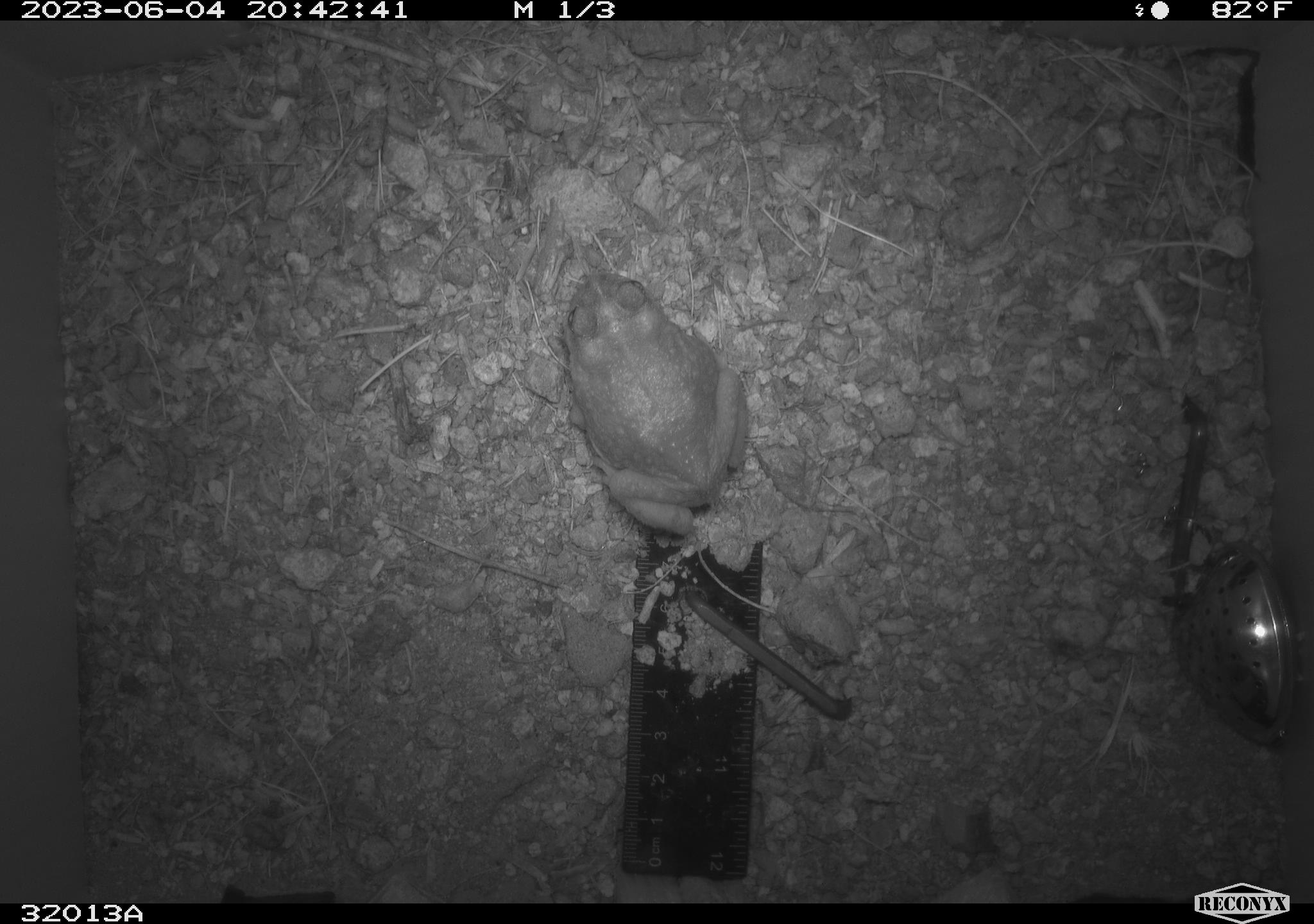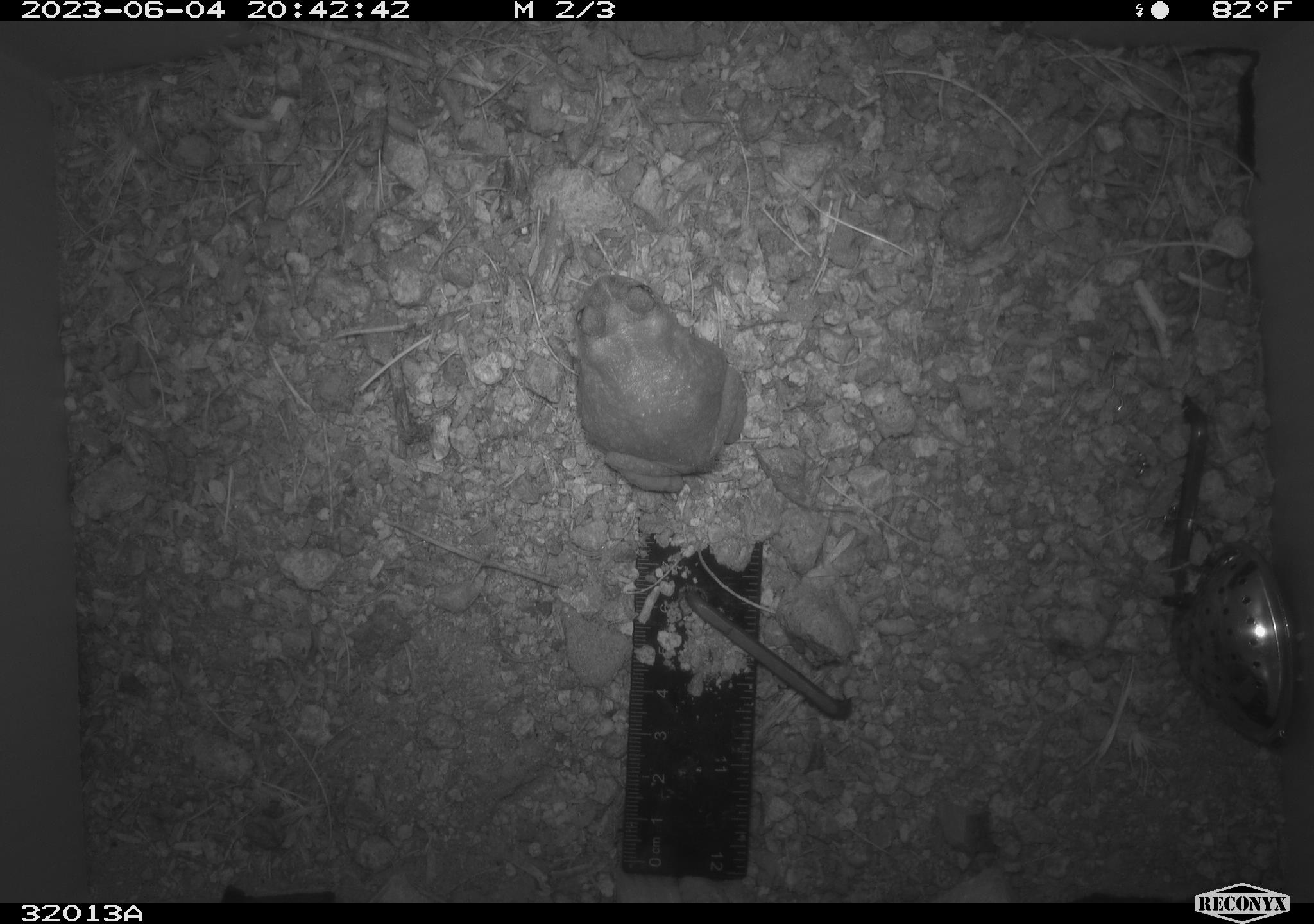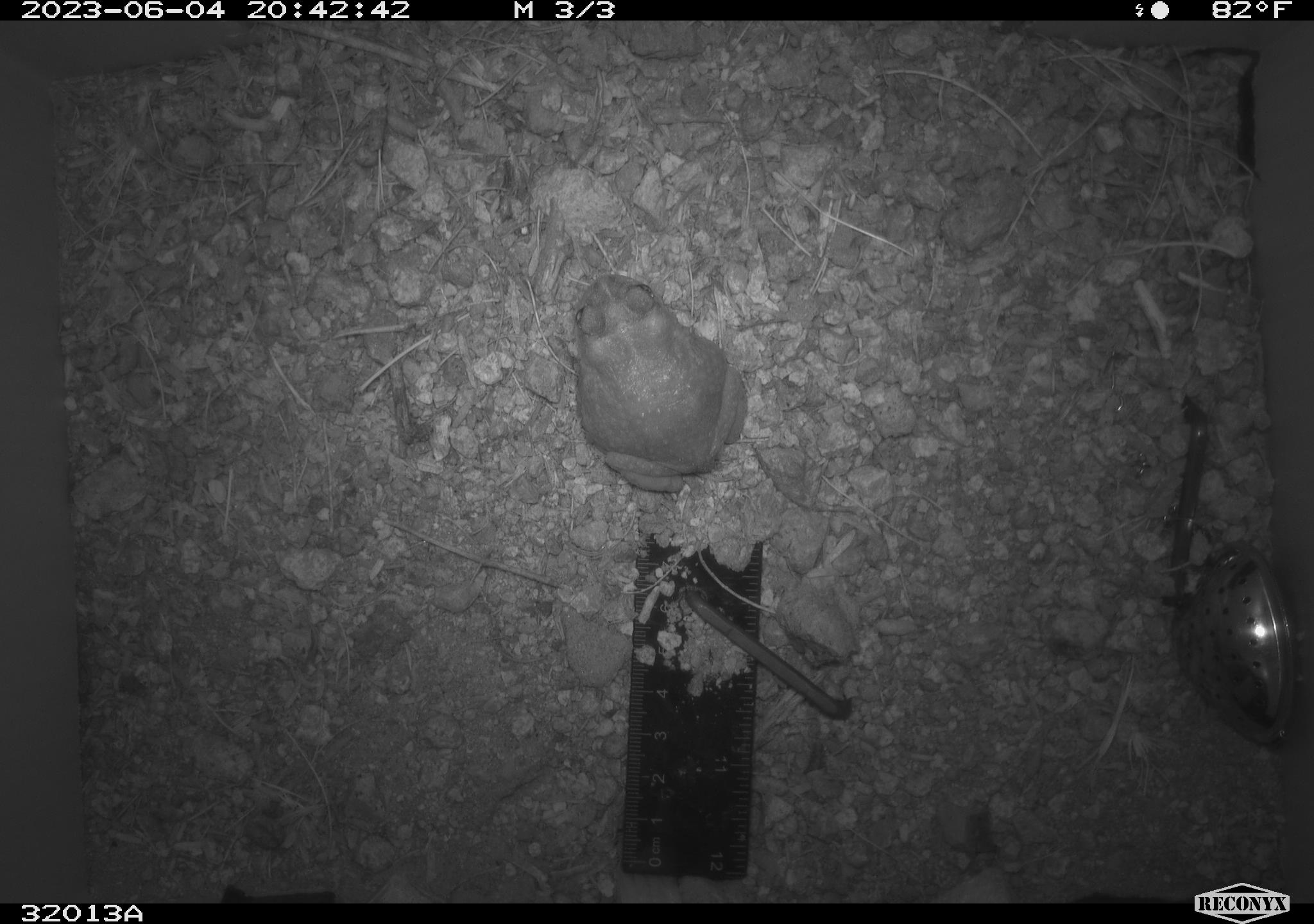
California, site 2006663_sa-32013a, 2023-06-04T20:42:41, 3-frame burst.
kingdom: Animalia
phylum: Chordata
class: Amphibia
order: Anura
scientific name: Anura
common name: frogs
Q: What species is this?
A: Frogs (Anura).